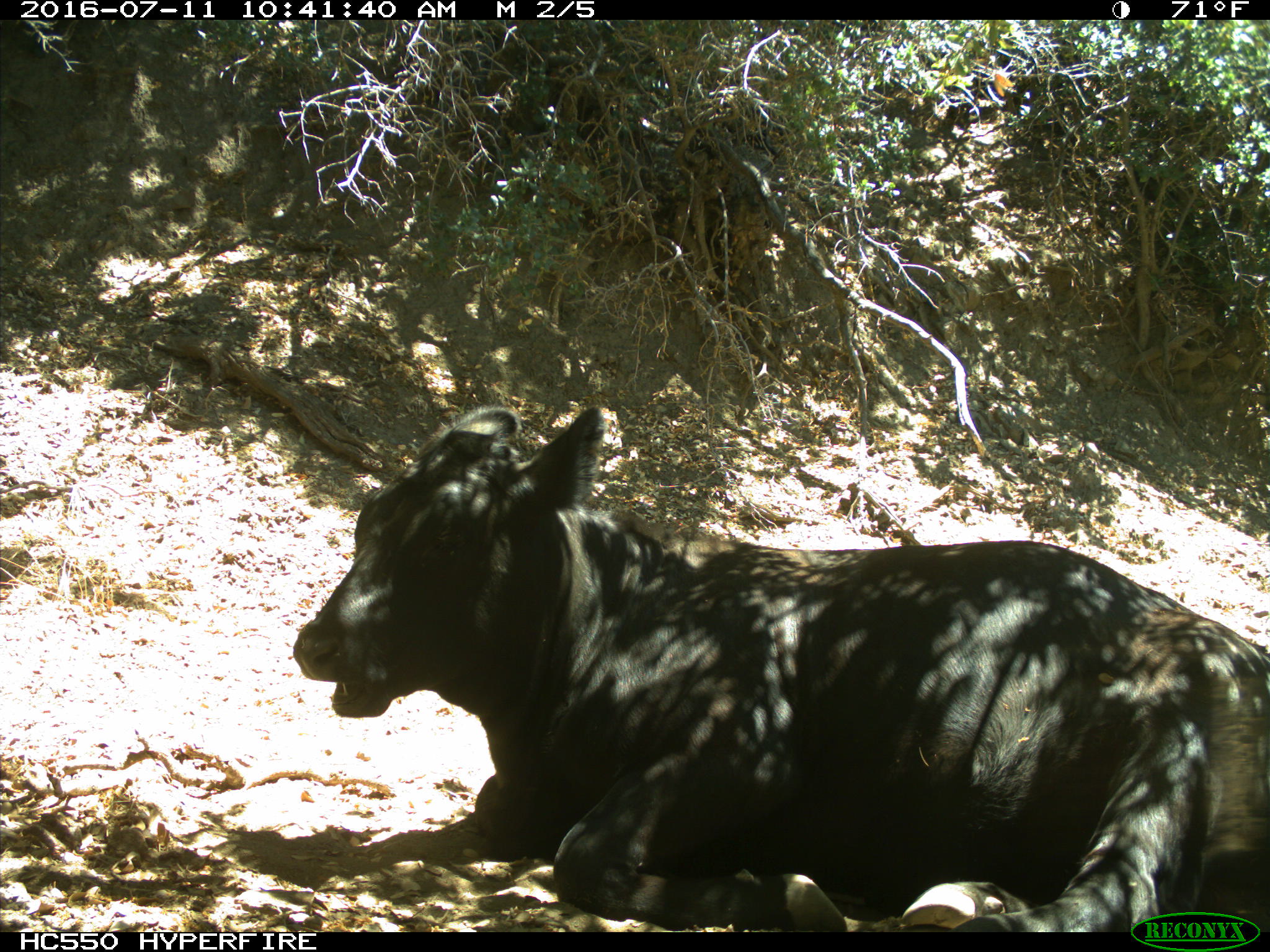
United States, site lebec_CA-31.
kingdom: Animalia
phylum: Chordata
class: Mammalia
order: Artiodactyla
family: Bovidae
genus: Bos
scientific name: Bos taurus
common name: domestic cow